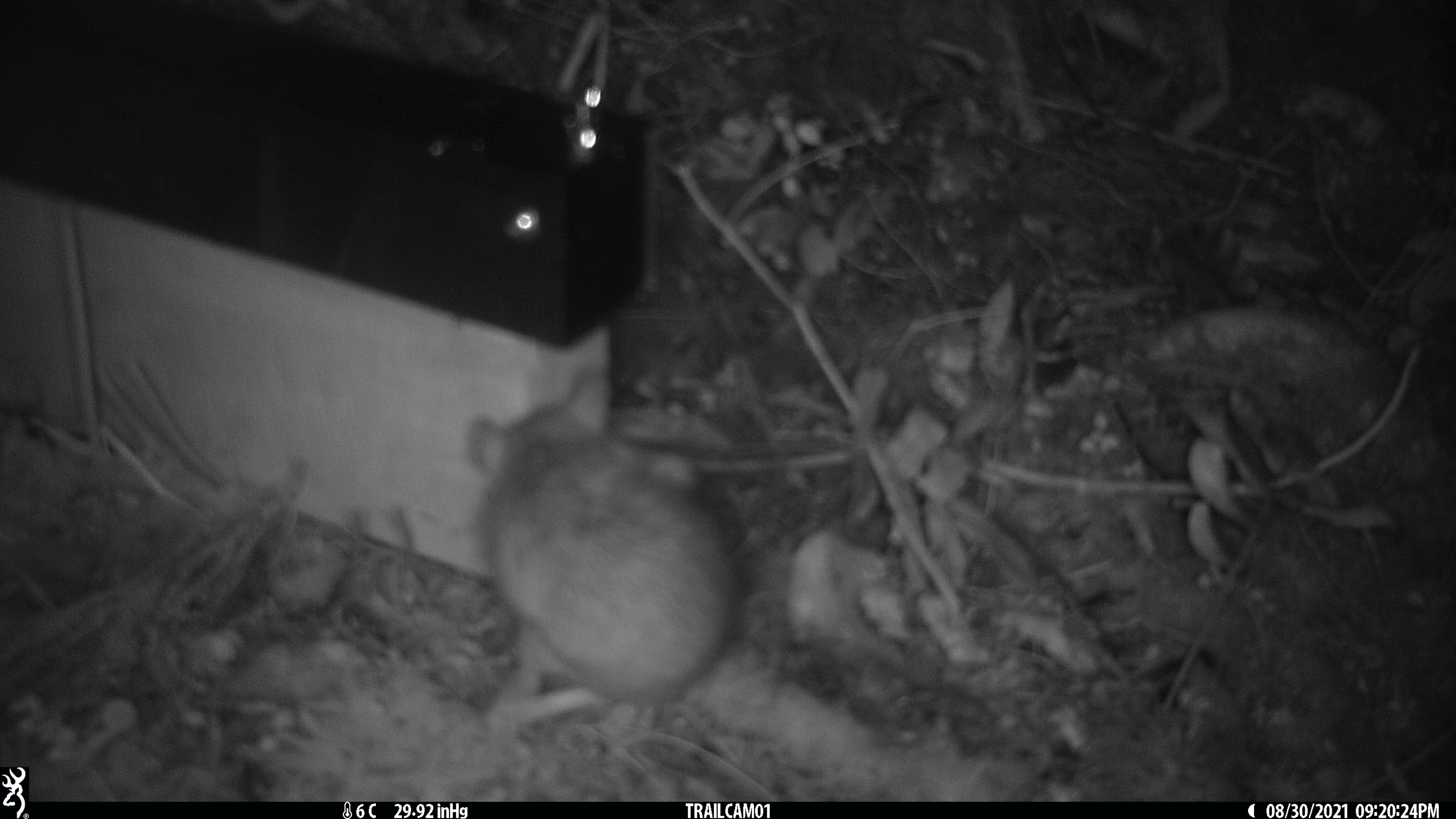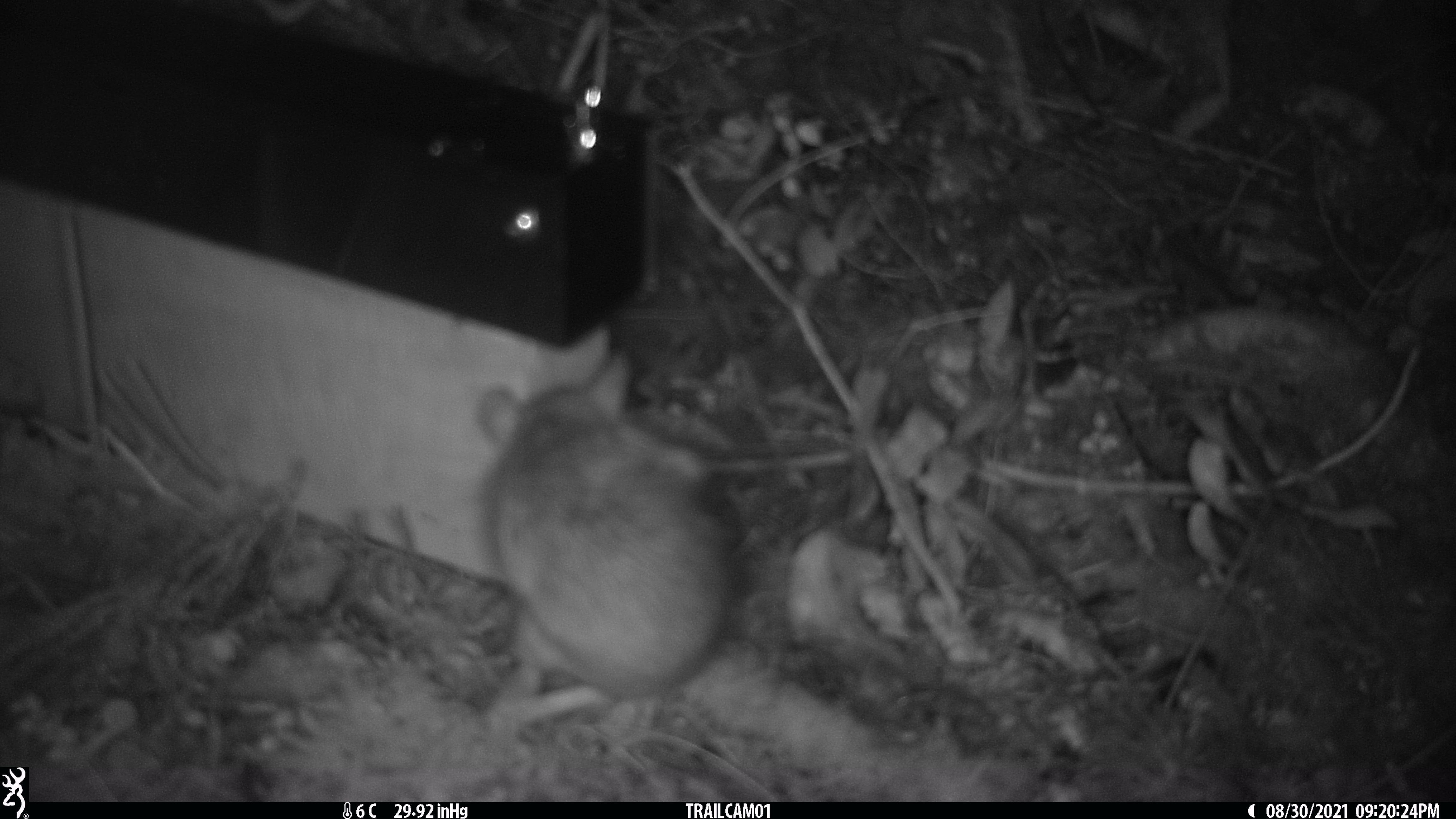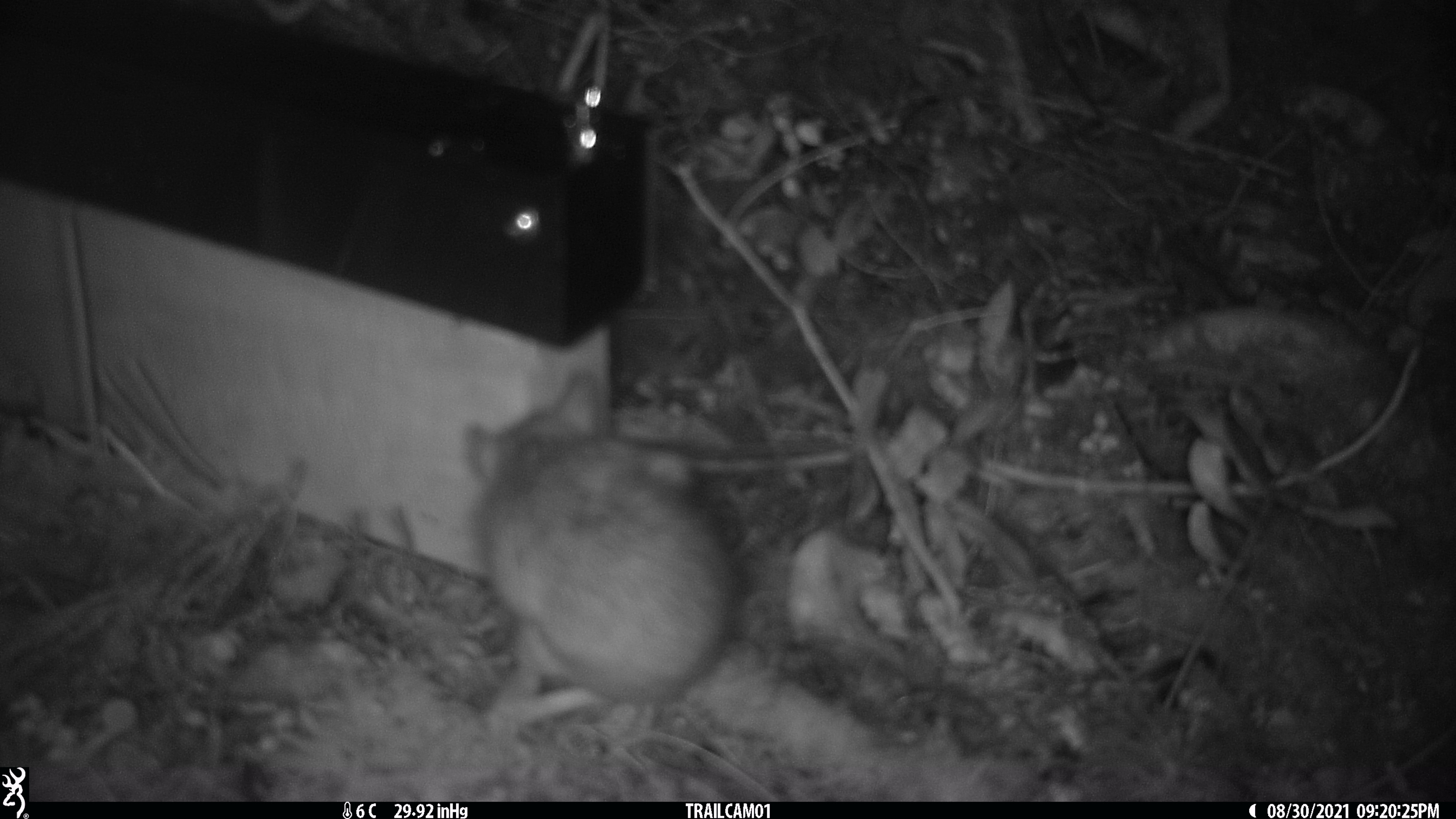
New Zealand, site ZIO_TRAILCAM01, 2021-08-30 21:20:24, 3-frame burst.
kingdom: Animalia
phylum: Chordata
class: Mammalia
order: Rodentia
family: Muridae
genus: Rattus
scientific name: Rattus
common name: rat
Rat (Rattus).